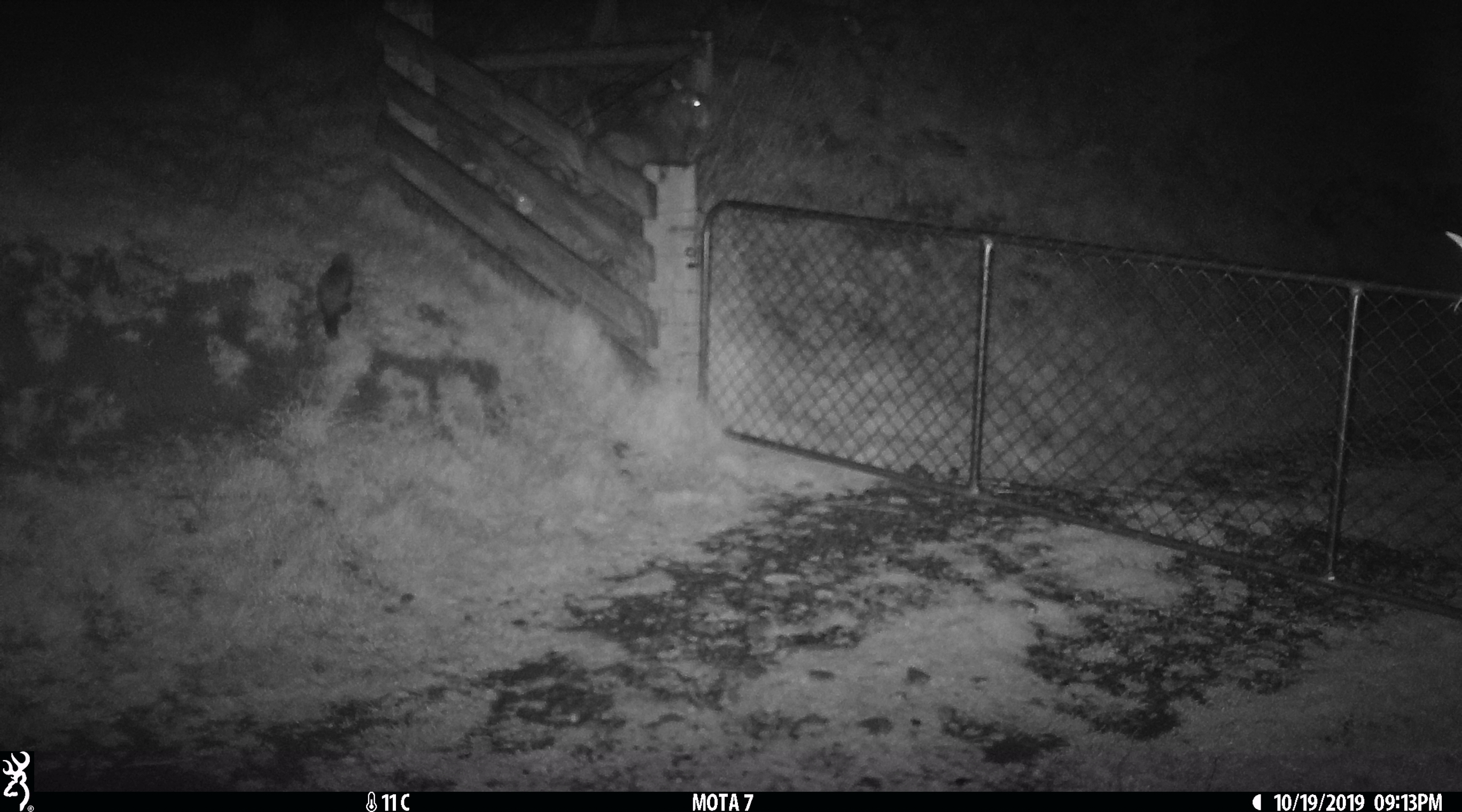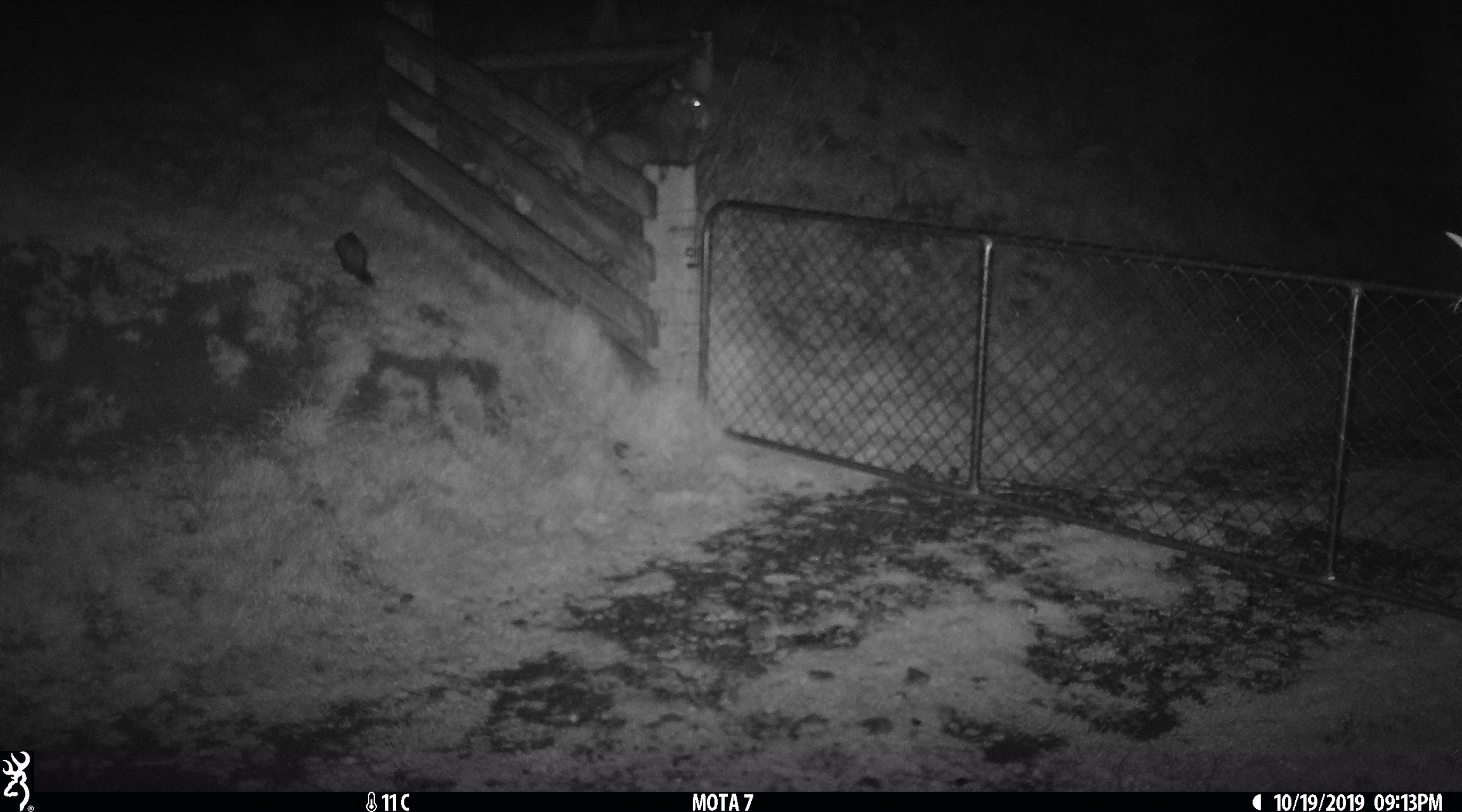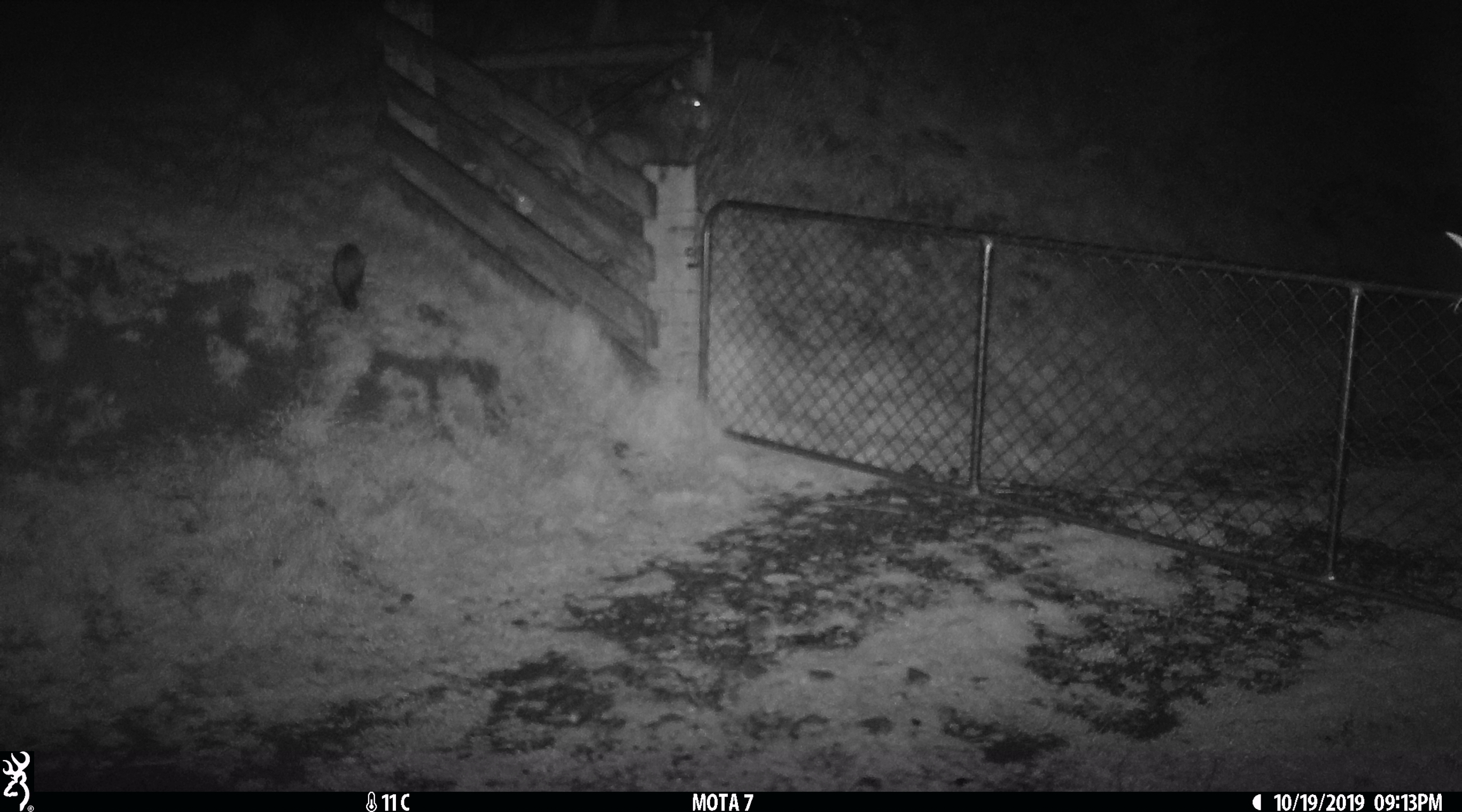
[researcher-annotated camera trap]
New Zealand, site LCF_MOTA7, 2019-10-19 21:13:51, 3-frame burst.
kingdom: Animalia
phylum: Chordata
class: Mammalia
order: Carnivora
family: Mustelidae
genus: Mustela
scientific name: Mustela furo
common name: ferret